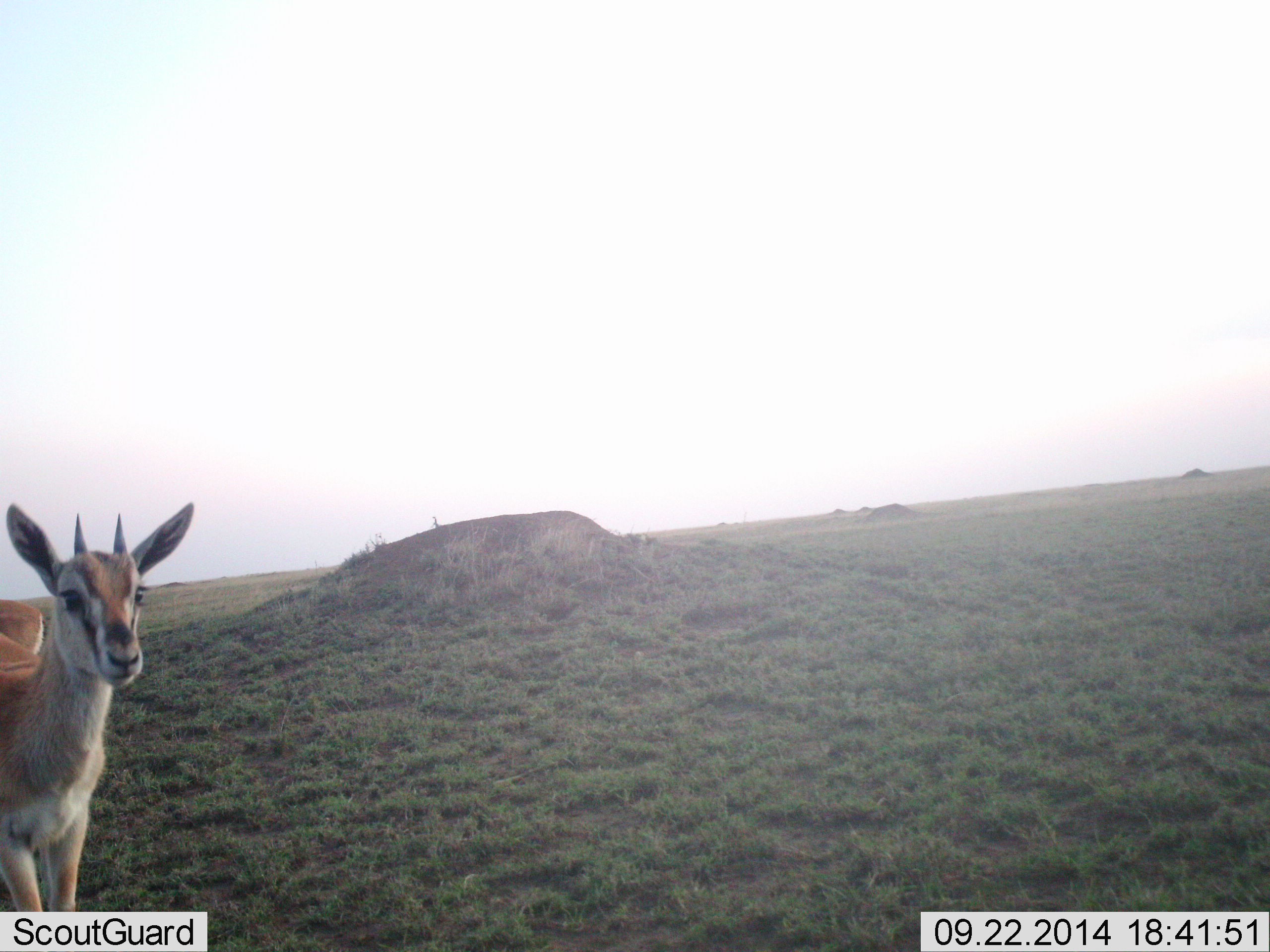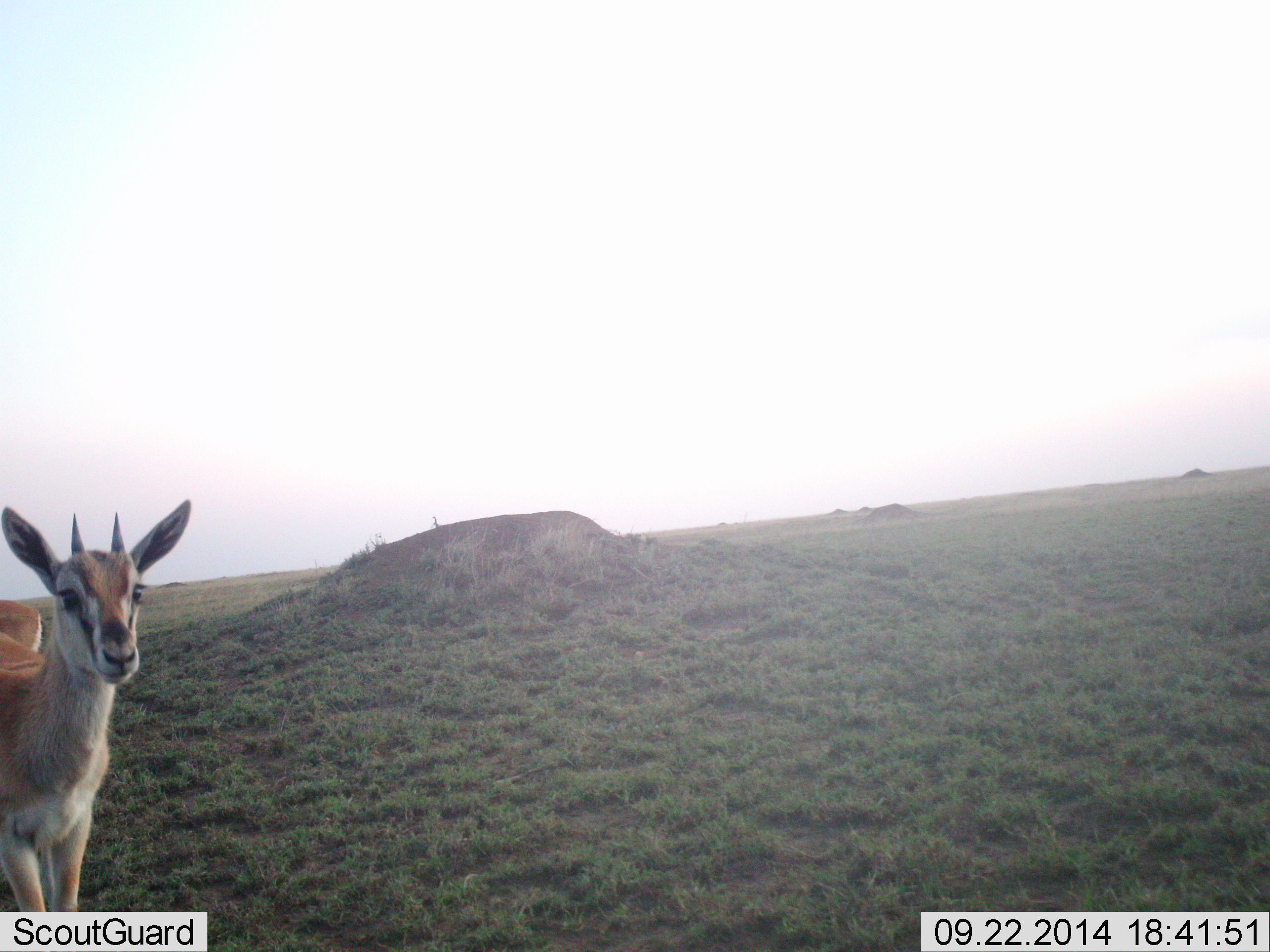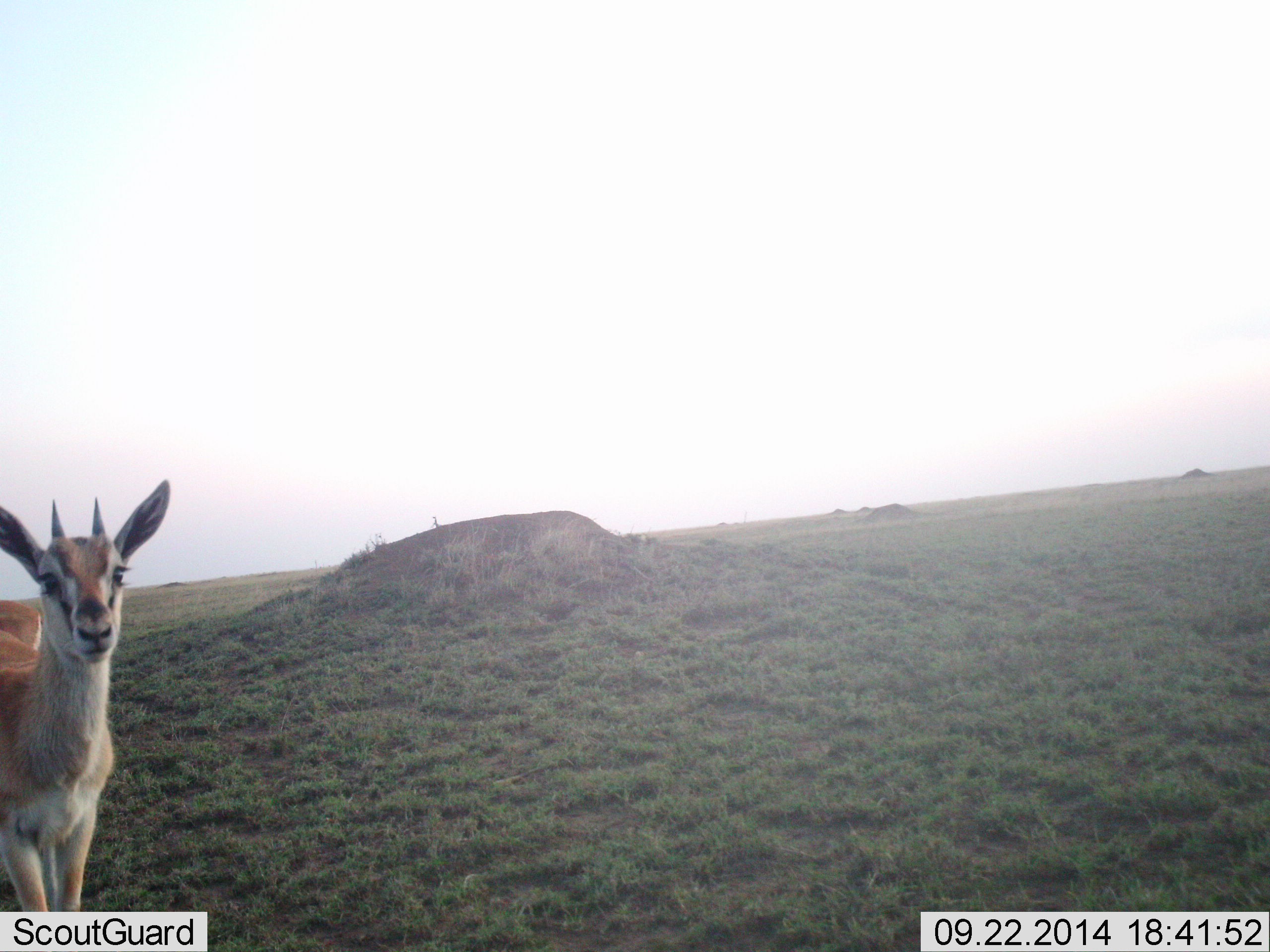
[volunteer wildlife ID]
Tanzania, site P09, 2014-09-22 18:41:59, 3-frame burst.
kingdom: Animalia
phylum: Chordata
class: Mammalia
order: Artiodactyla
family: Bovidae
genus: Eudorcas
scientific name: Eudorcas thomsonii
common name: thomson's gazelle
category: gazellethomsons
Gazellethomsons (thomson's gazelle) (Eudorcas thomsonii), count 2. Behavior (volunteer vote fractions): standing 90%, resting 0%, moving 10%, interacting 0%. Young present (vote fraction): 10%. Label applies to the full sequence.